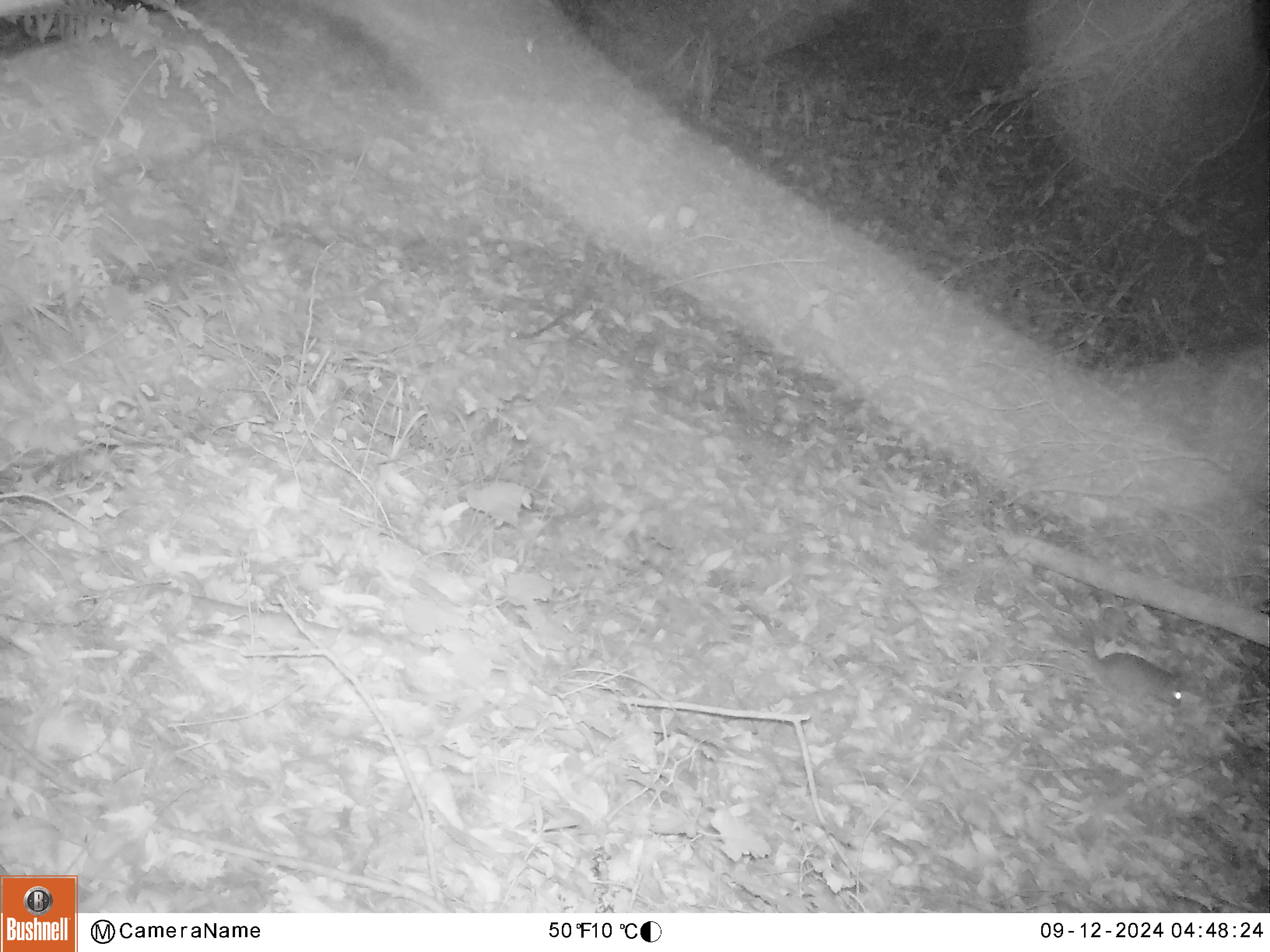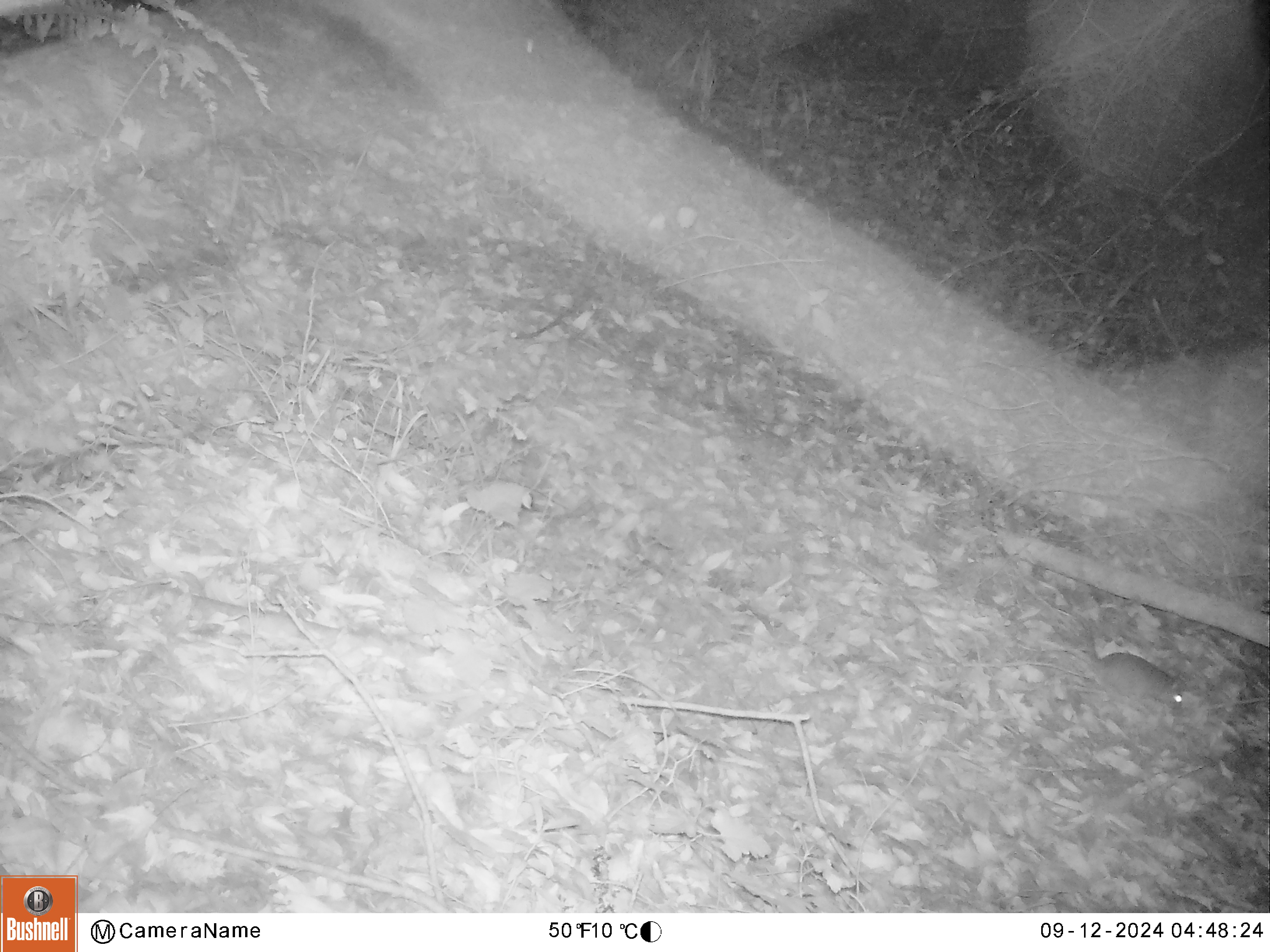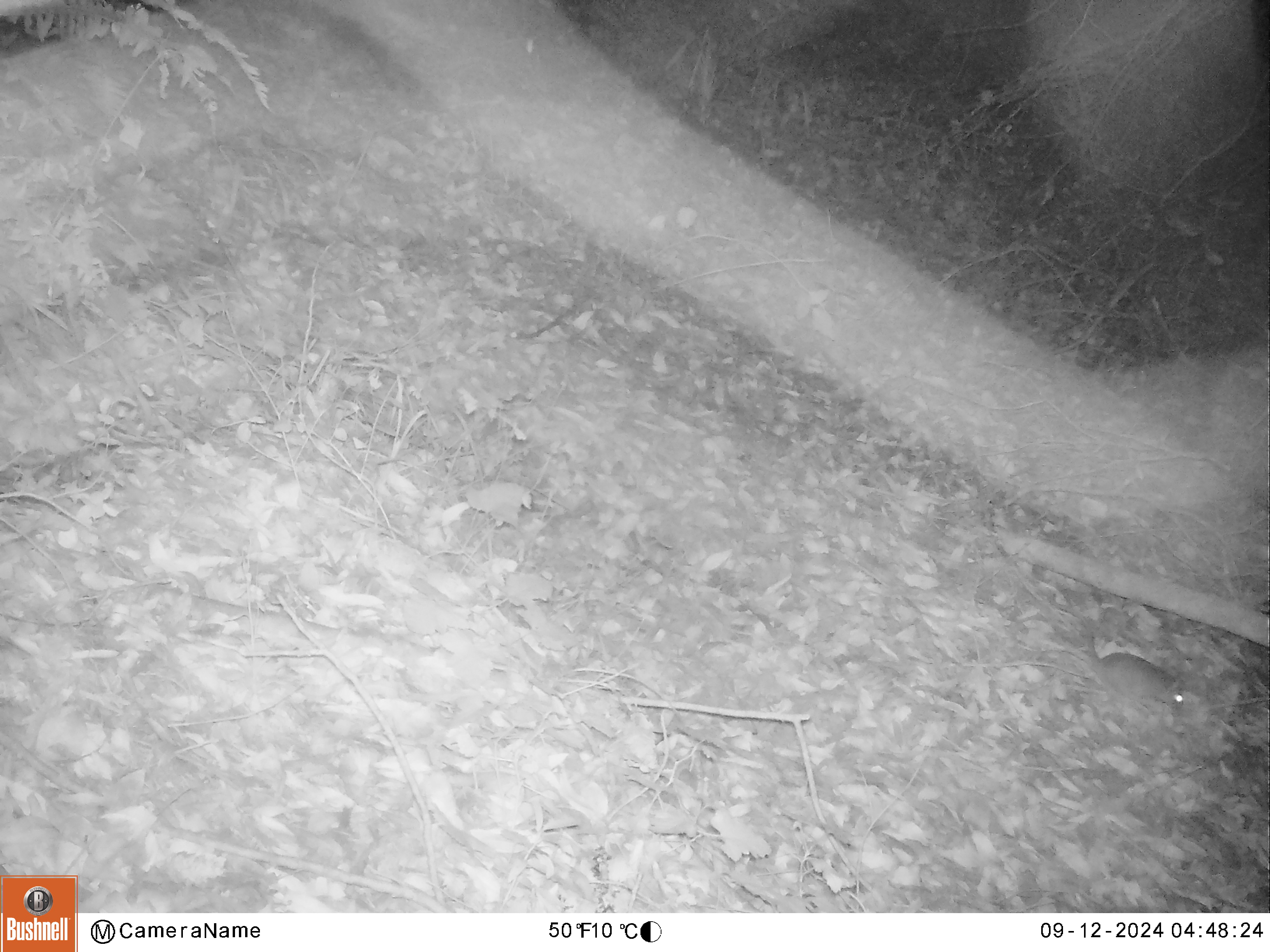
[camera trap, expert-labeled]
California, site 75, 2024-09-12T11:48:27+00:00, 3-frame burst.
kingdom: Animalia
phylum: Chordata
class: Mammalia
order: Rodentia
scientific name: Rodentia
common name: mouse or rat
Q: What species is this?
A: Mouse or rat (Rodentia).